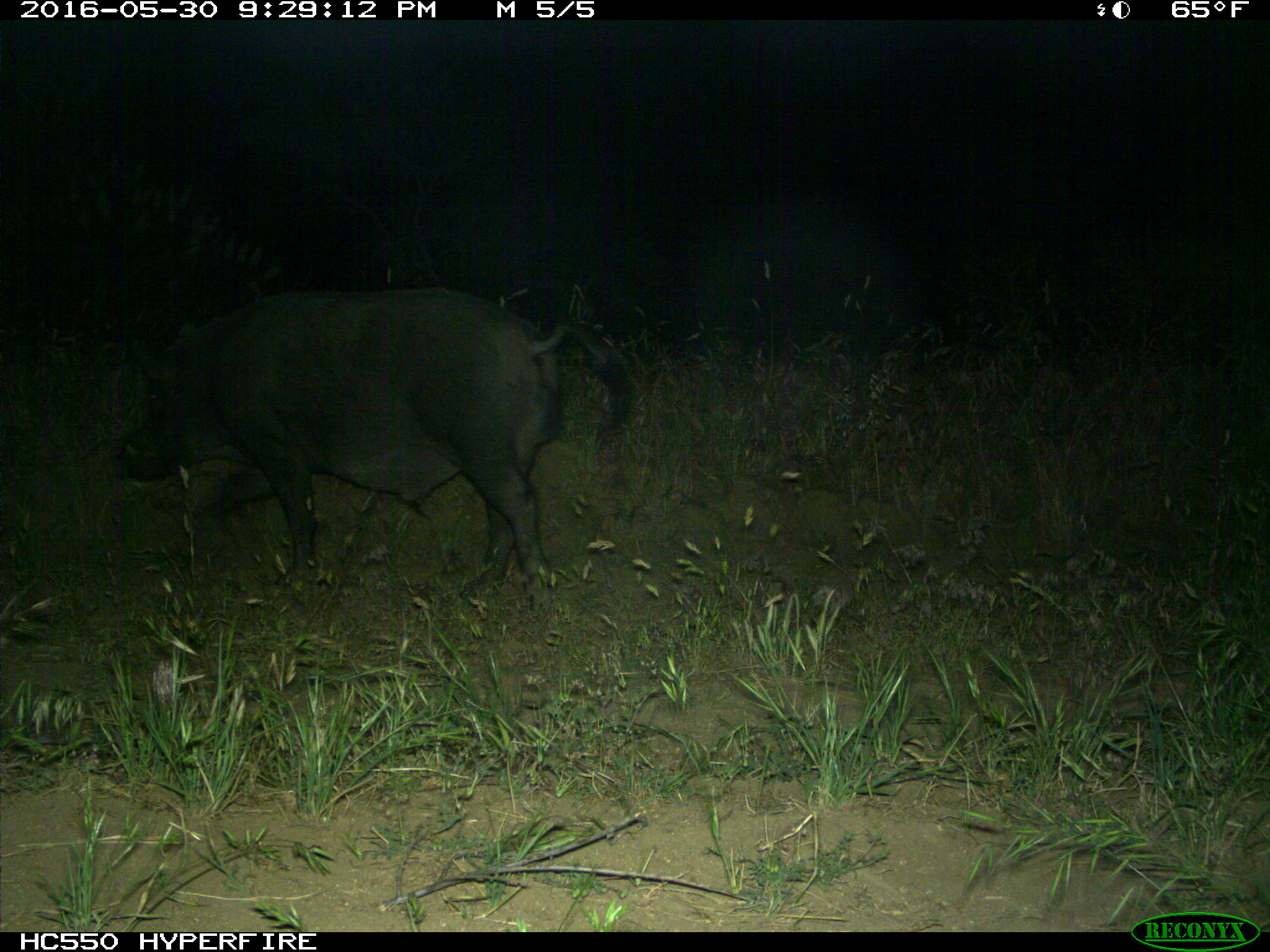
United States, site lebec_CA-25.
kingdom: Animalia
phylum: Chordata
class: Mammalia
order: Artiodactyla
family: Suidae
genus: Sus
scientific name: Sus scrofa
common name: wild boar